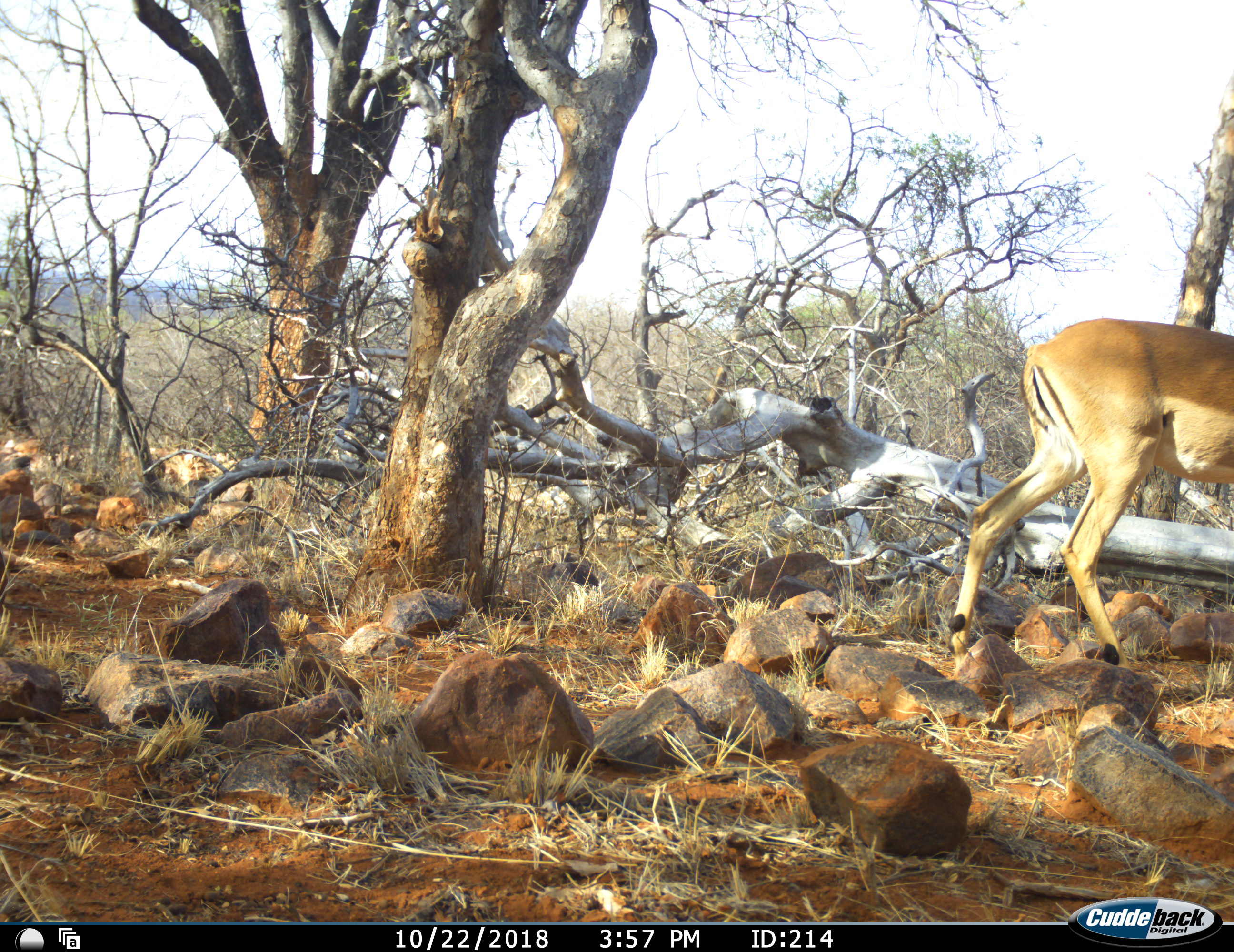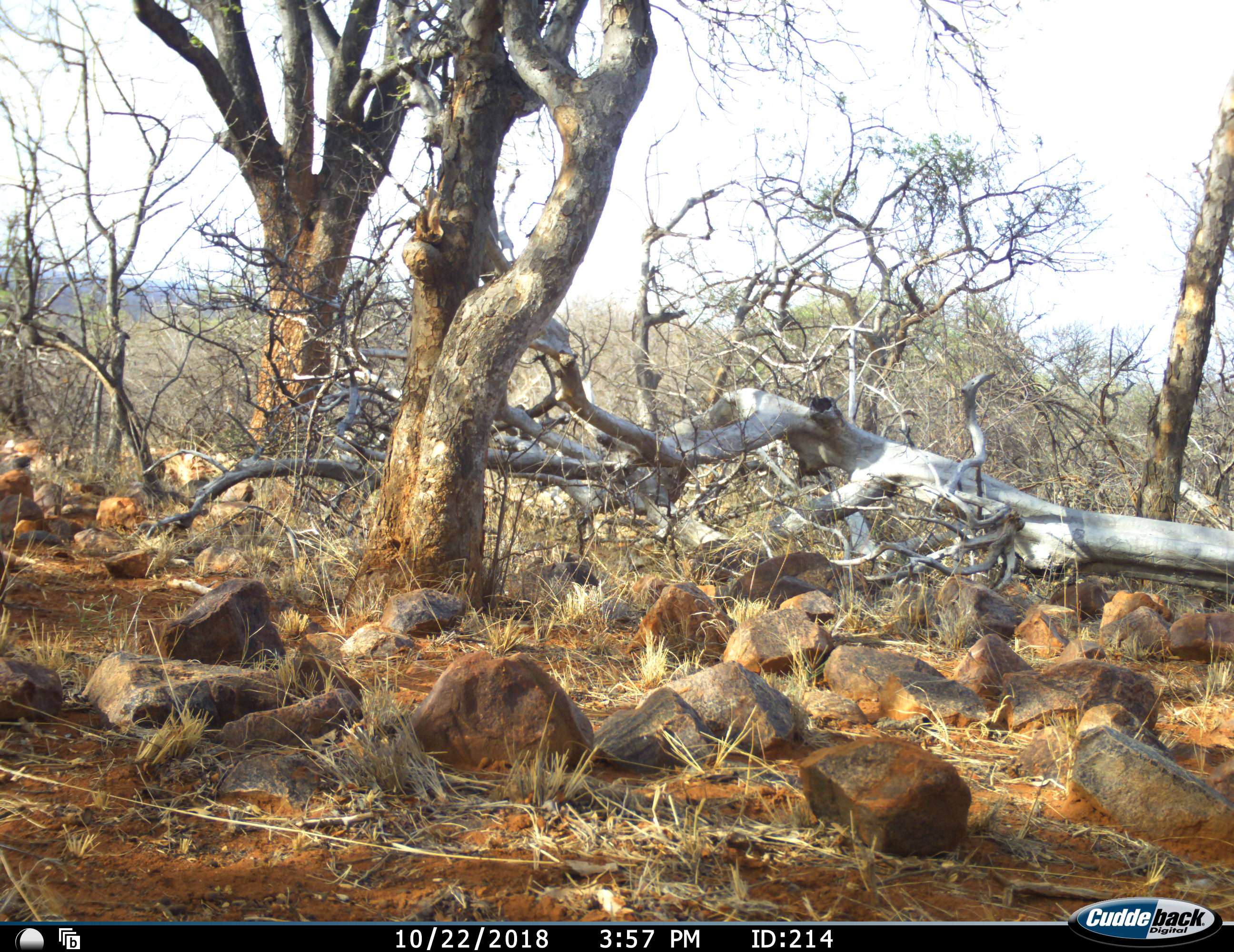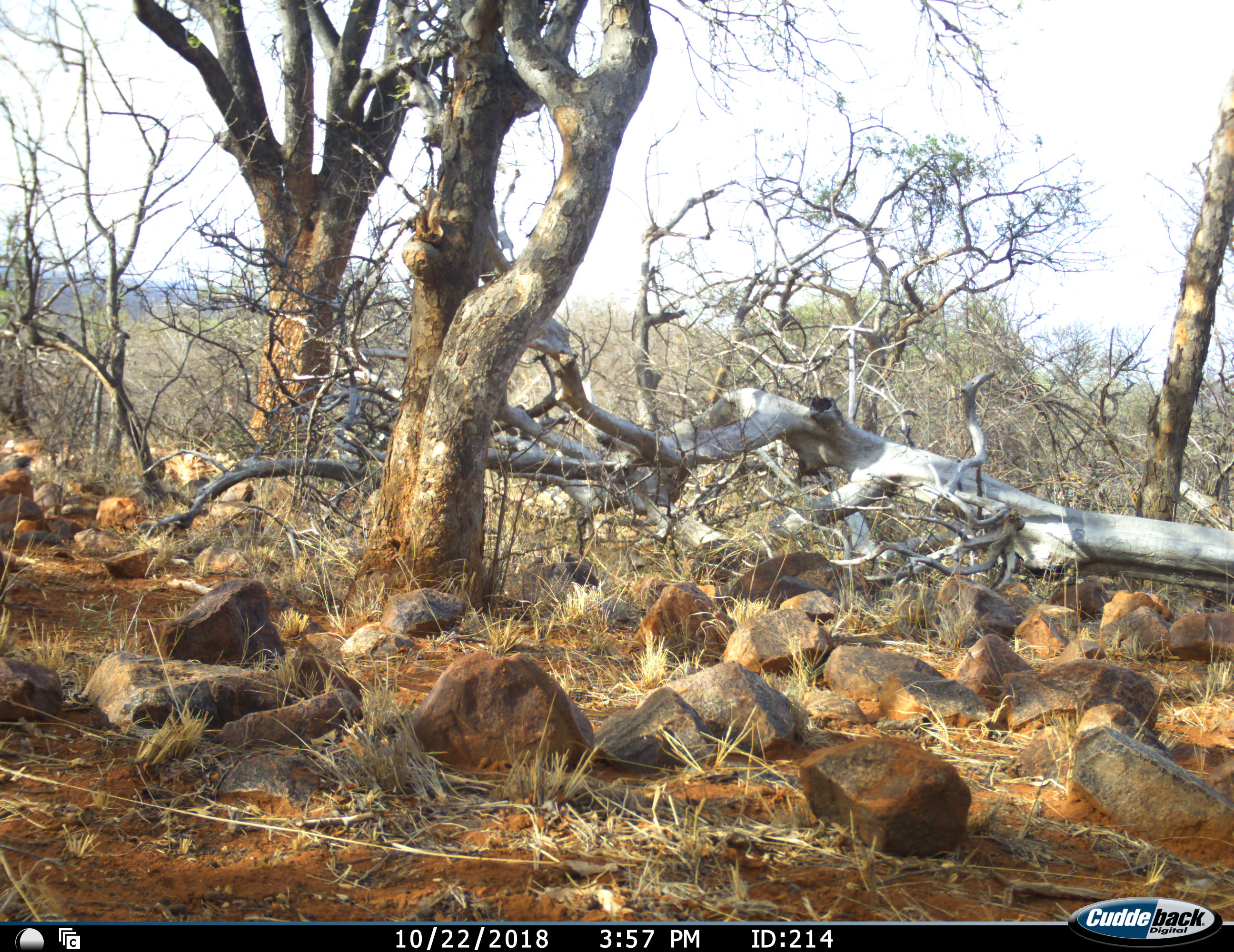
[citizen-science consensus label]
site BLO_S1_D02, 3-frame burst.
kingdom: Animalia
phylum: Chordata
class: Mammalia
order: Artiodactyla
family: Bovidae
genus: Aepyceros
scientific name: Aepyceros melampus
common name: impala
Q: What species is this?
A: Impala (Aepyceros melampus).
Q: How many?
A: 1.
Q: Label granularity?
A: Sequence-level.